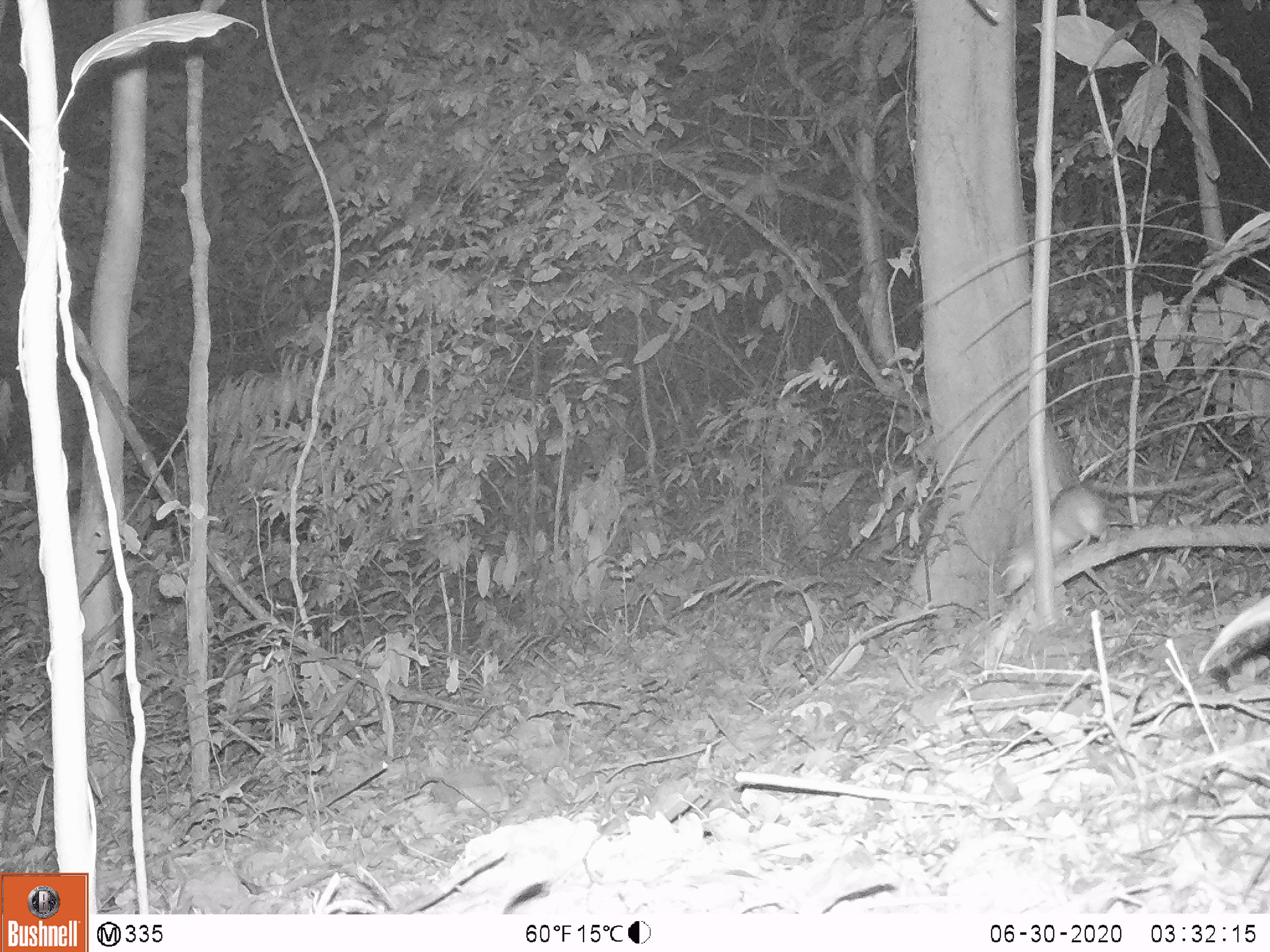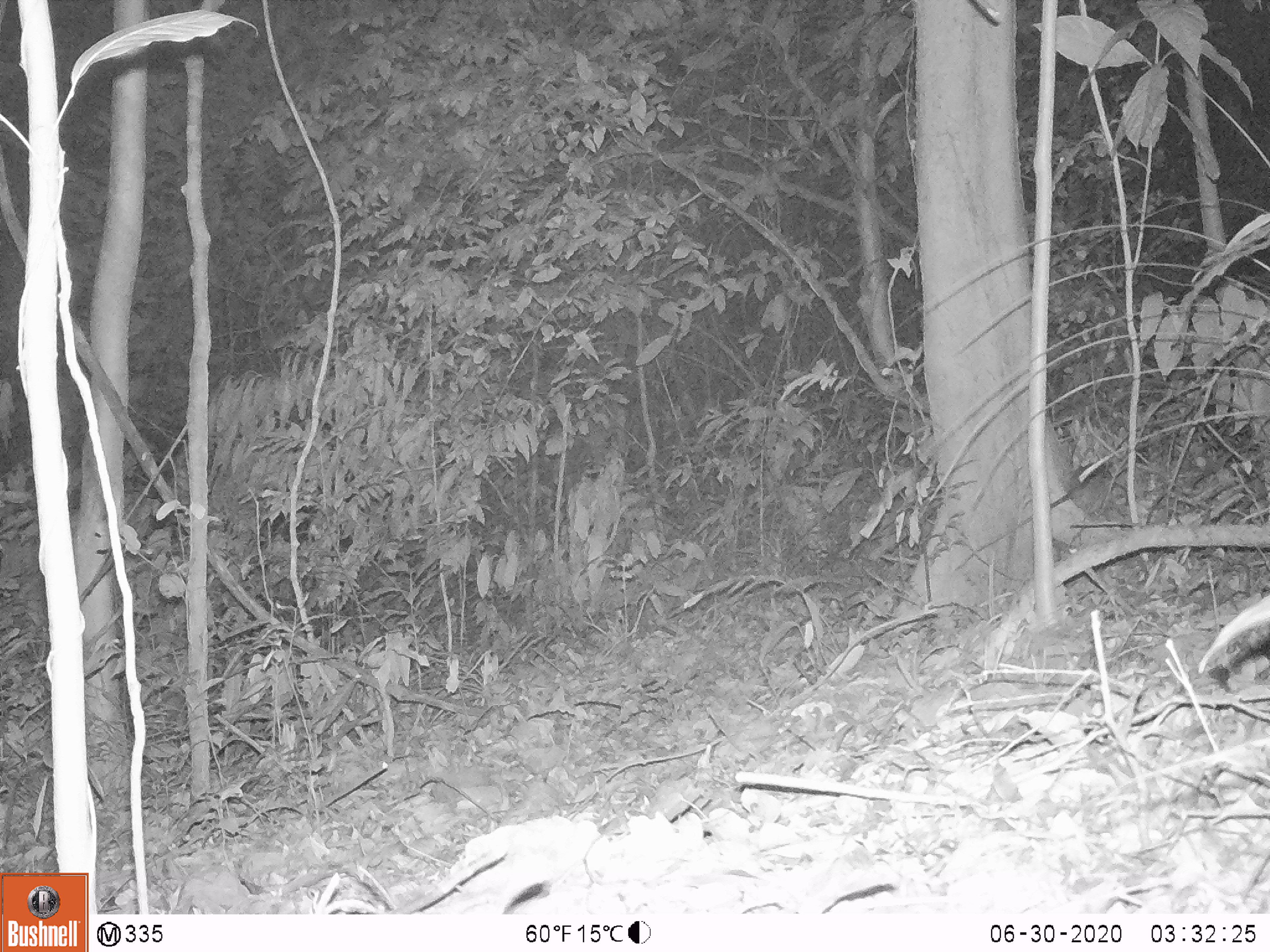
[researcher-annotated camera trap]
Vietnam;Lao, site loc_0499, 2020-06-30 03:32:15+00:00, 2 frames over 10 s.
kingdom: Animalia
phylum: Chordata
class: Mammalia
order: Rodentia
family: Muridae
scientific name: Muridae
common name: old-world mice and rats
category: unidentified murid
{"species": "unidentified murid (old-world mice and rats) (Muridae)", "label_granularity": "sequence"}